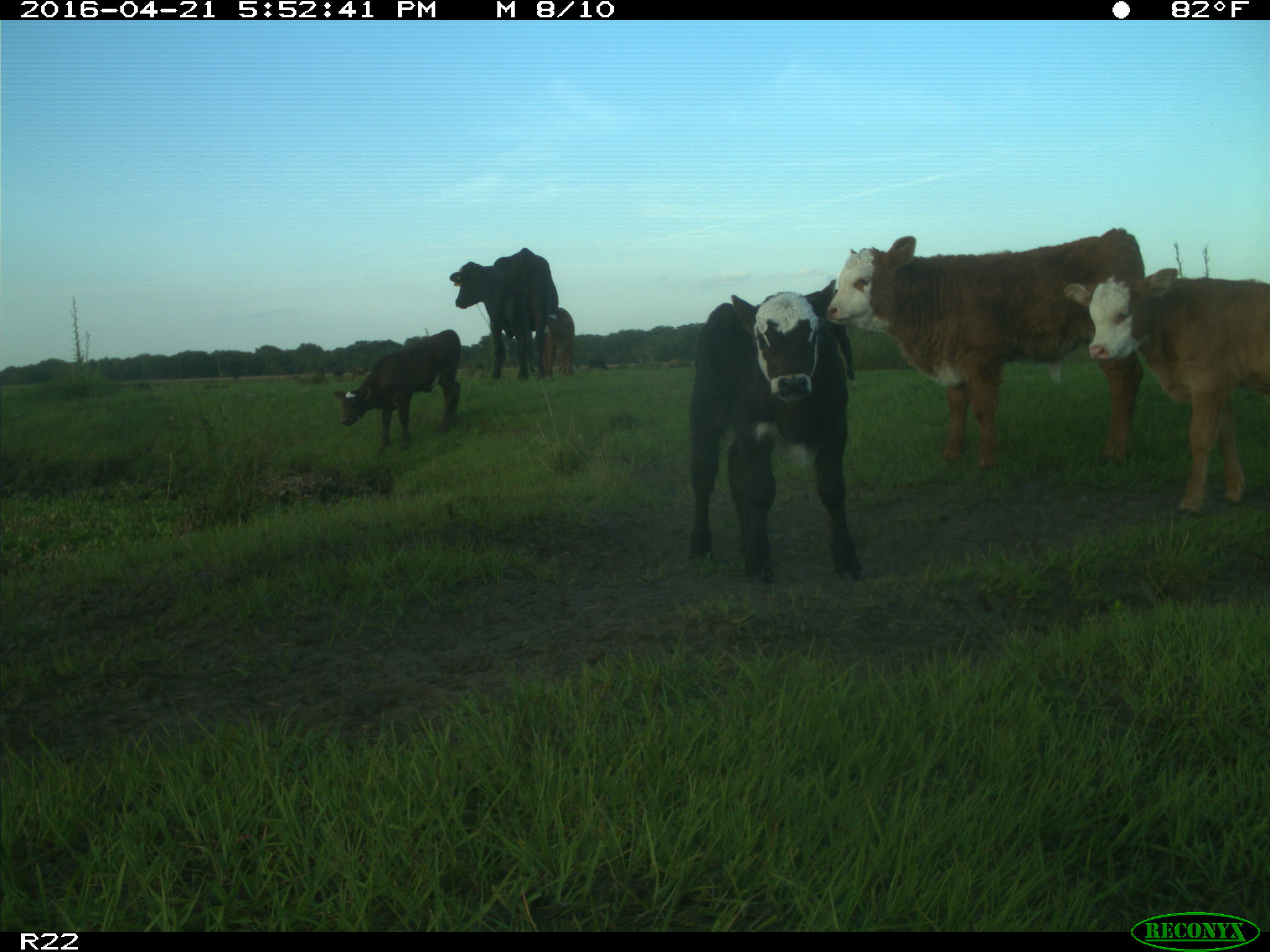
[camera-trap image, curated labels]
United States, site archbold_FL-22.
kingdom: Animalia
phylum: Chordata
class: Mammalia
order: Artiodactyla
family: Bovidae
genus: Bos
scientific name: Bos taurus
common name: domestic cow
Bos taurus (domestic cow).